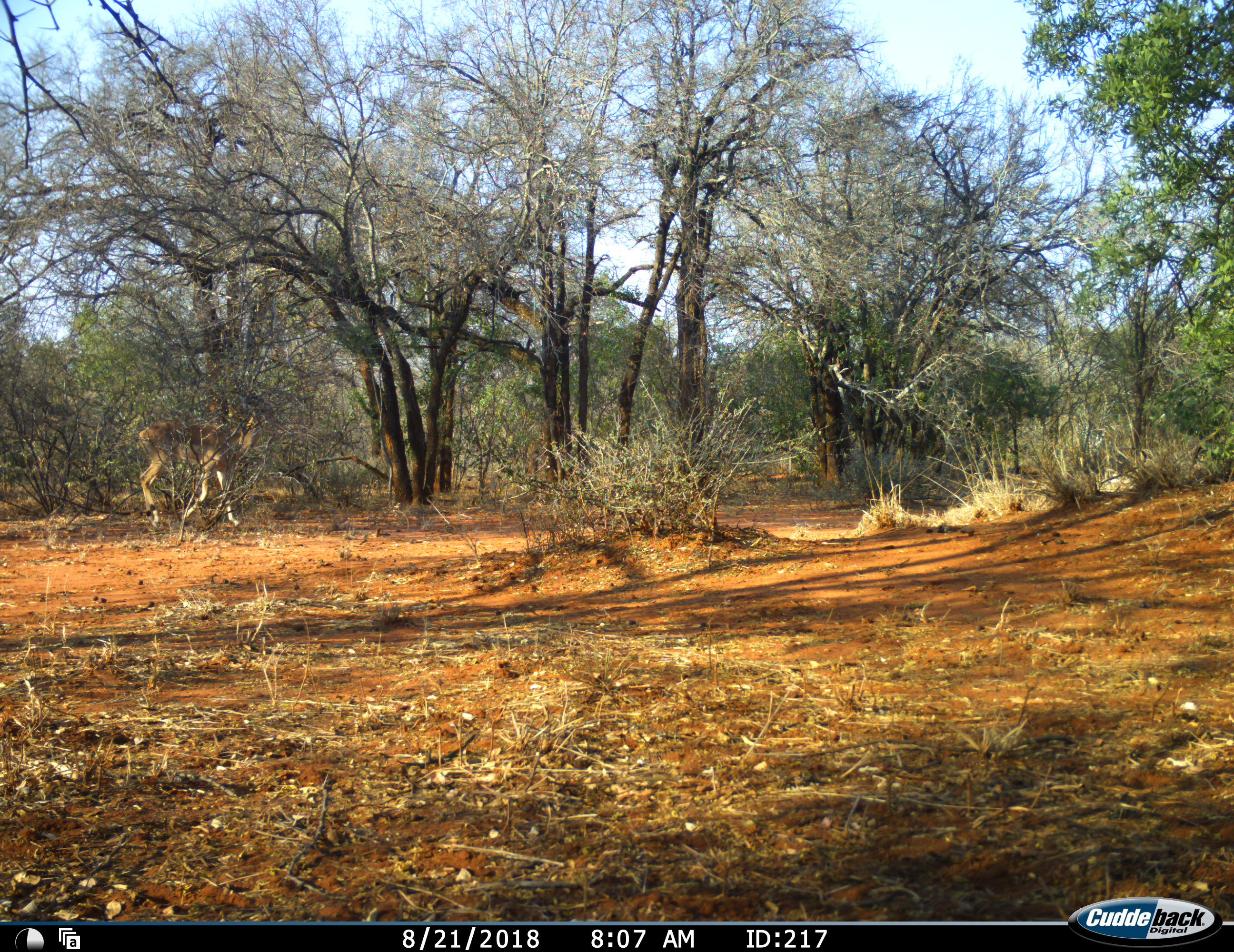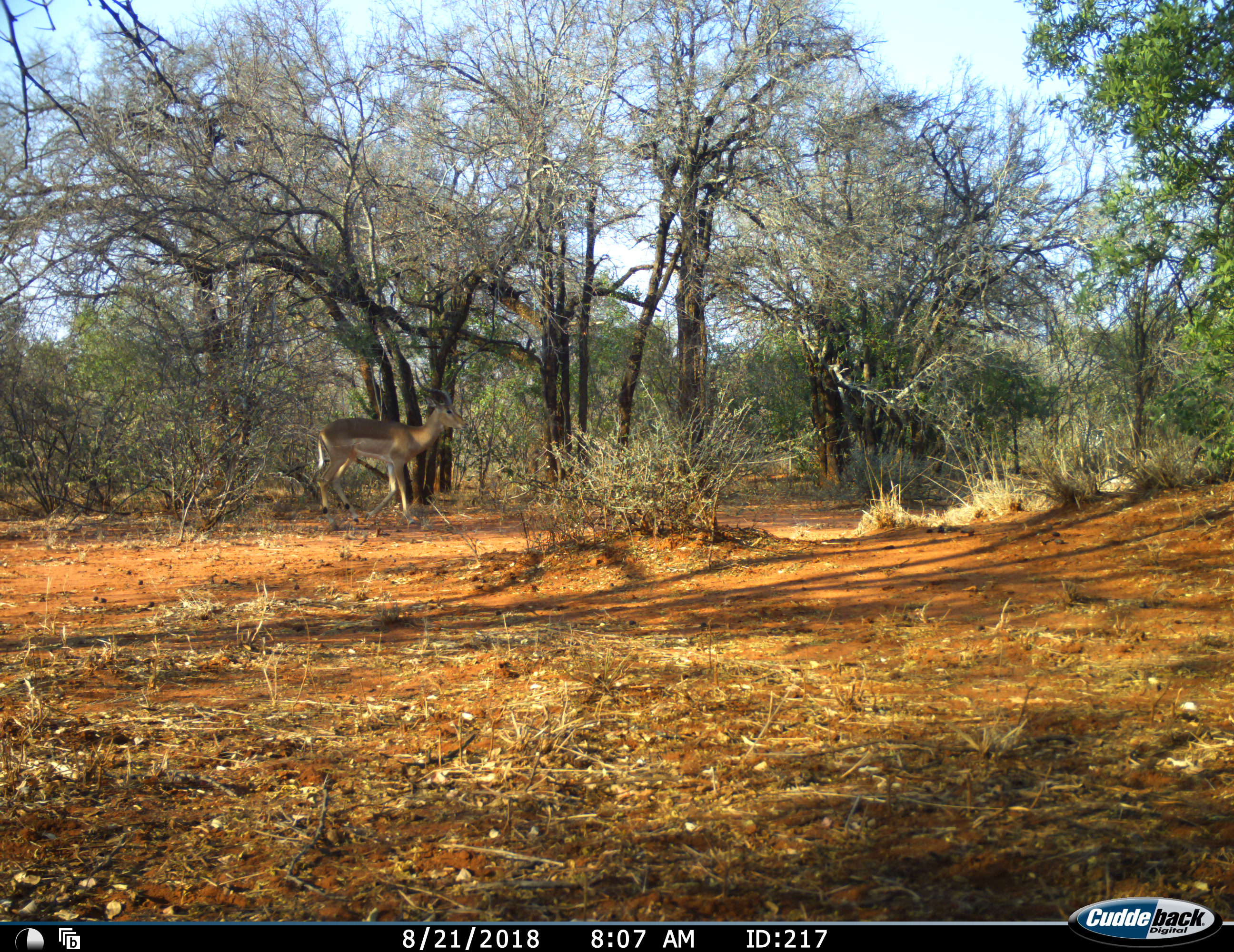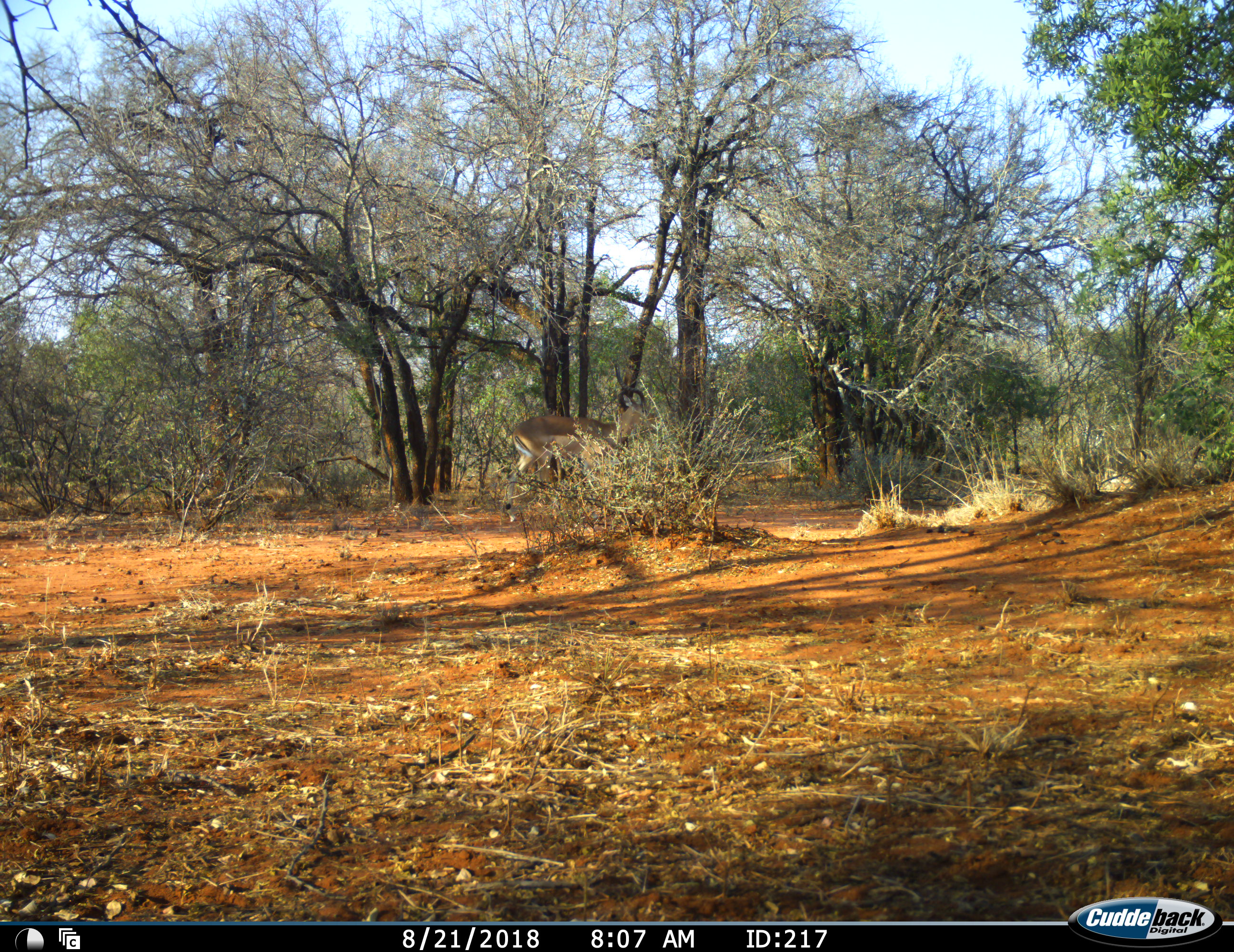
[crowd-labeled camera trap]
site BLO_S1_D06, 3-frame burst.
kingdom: Animalia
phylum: Chordata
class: Mammalia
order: Artiodactyla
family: Bovidae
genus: Aepyceros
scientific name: Aepyceros melampus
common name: impala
Impala (Aepyceros melampus), count 1. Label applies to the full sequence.